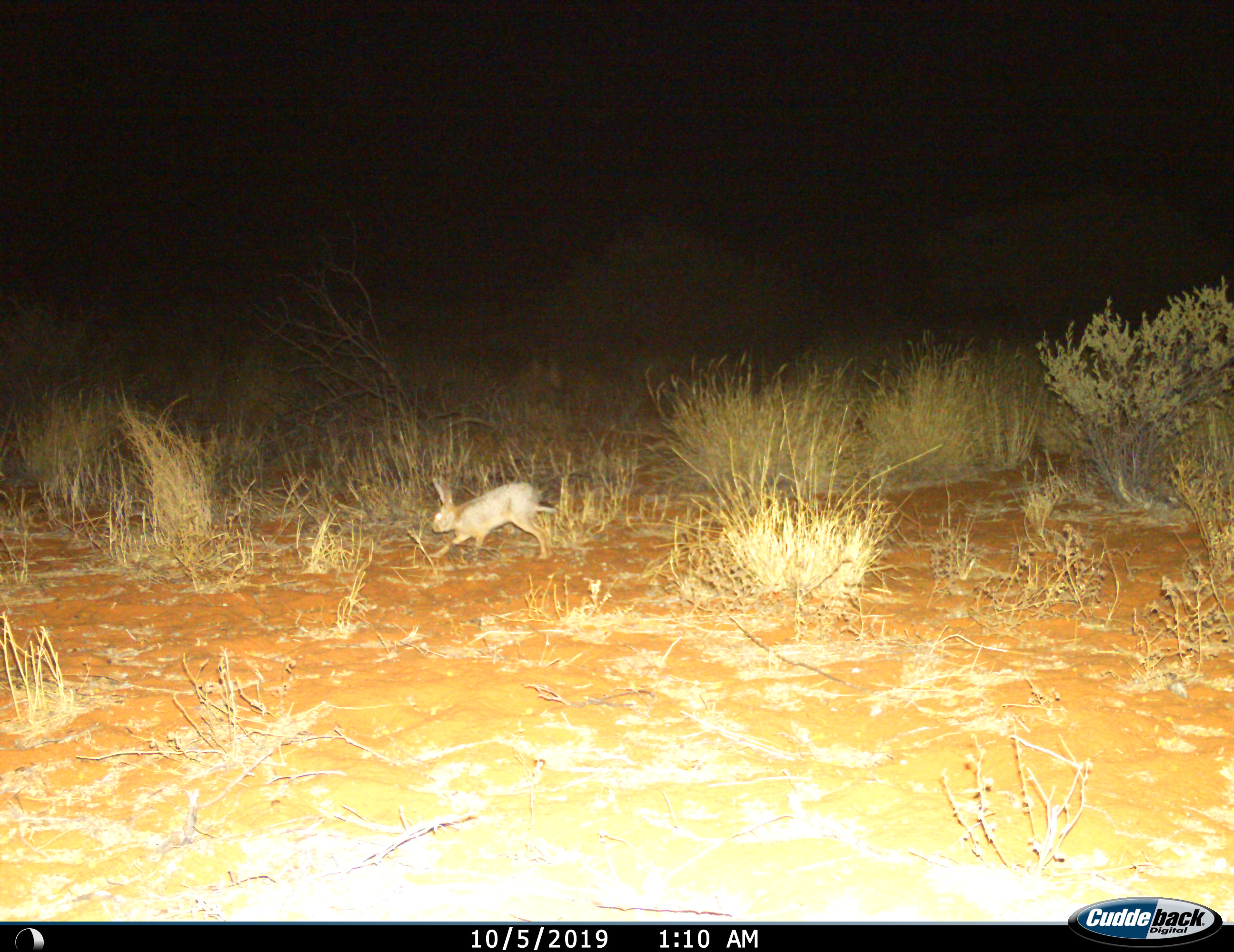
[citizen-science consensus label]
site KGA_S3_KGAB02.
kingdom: Animalia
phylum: Chordata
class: Mammalia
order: Lagomorpha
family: Leporidae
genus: Lepus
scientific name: Lepus capensis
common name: cape hare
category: harecape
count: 1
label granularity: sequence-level